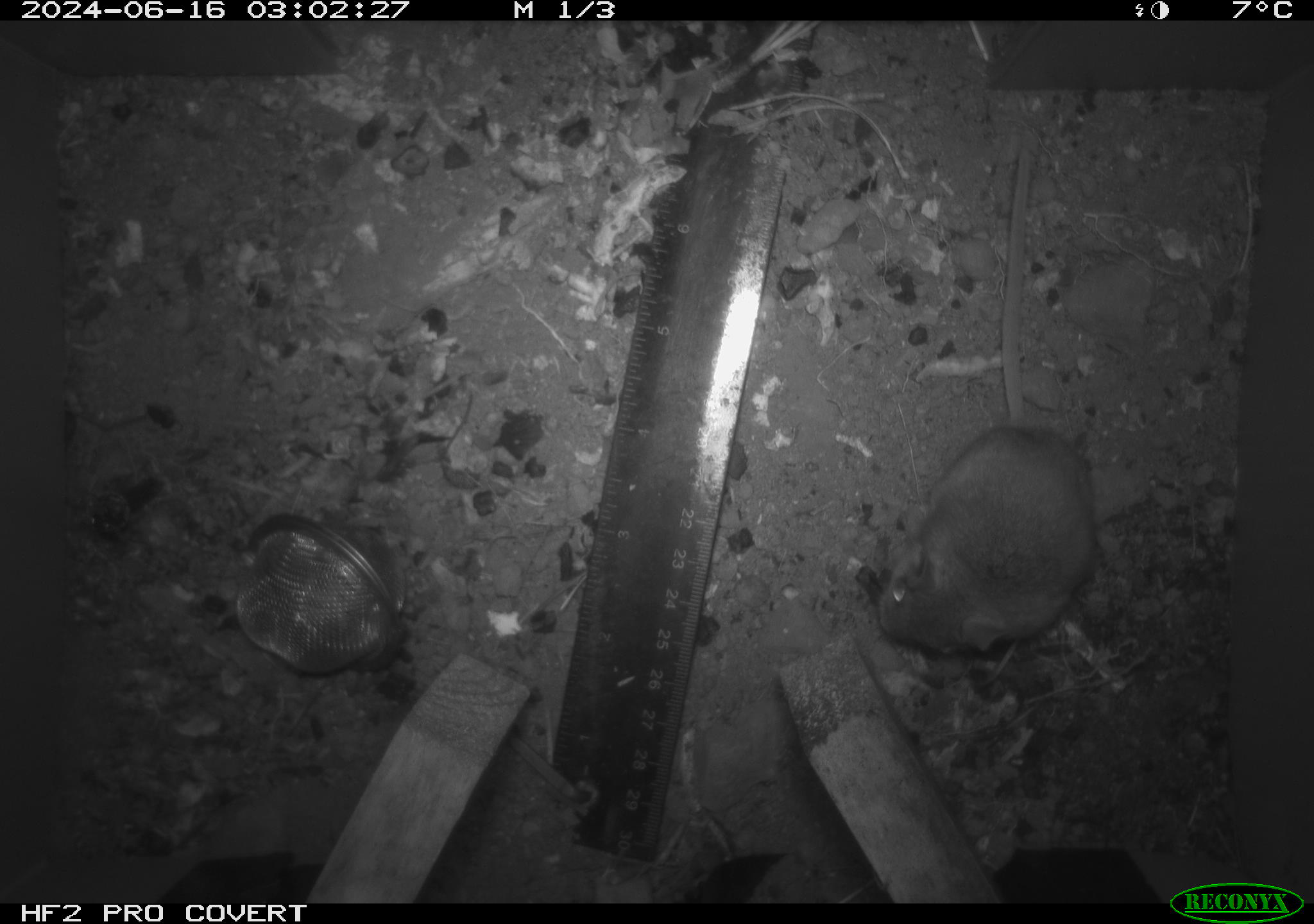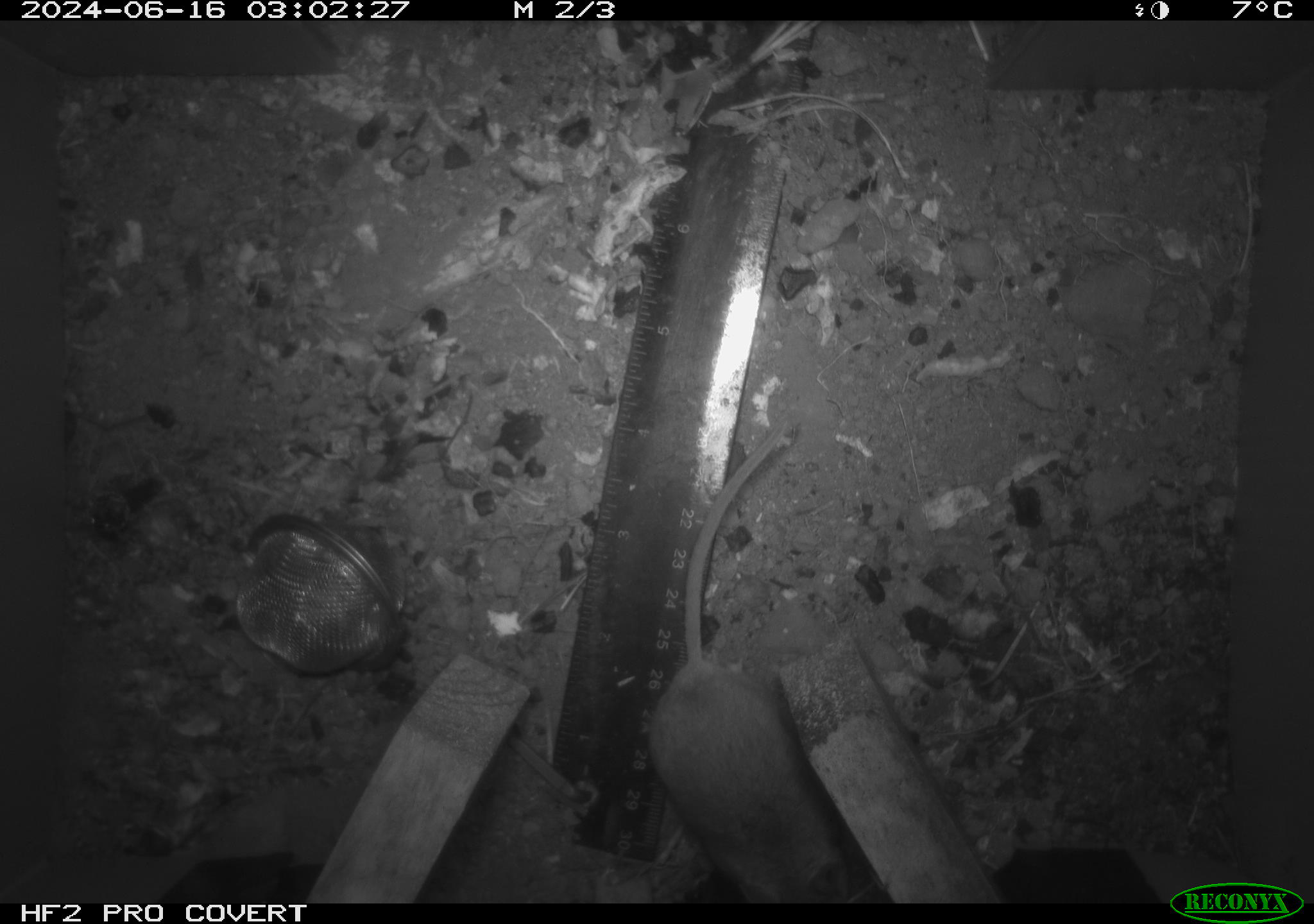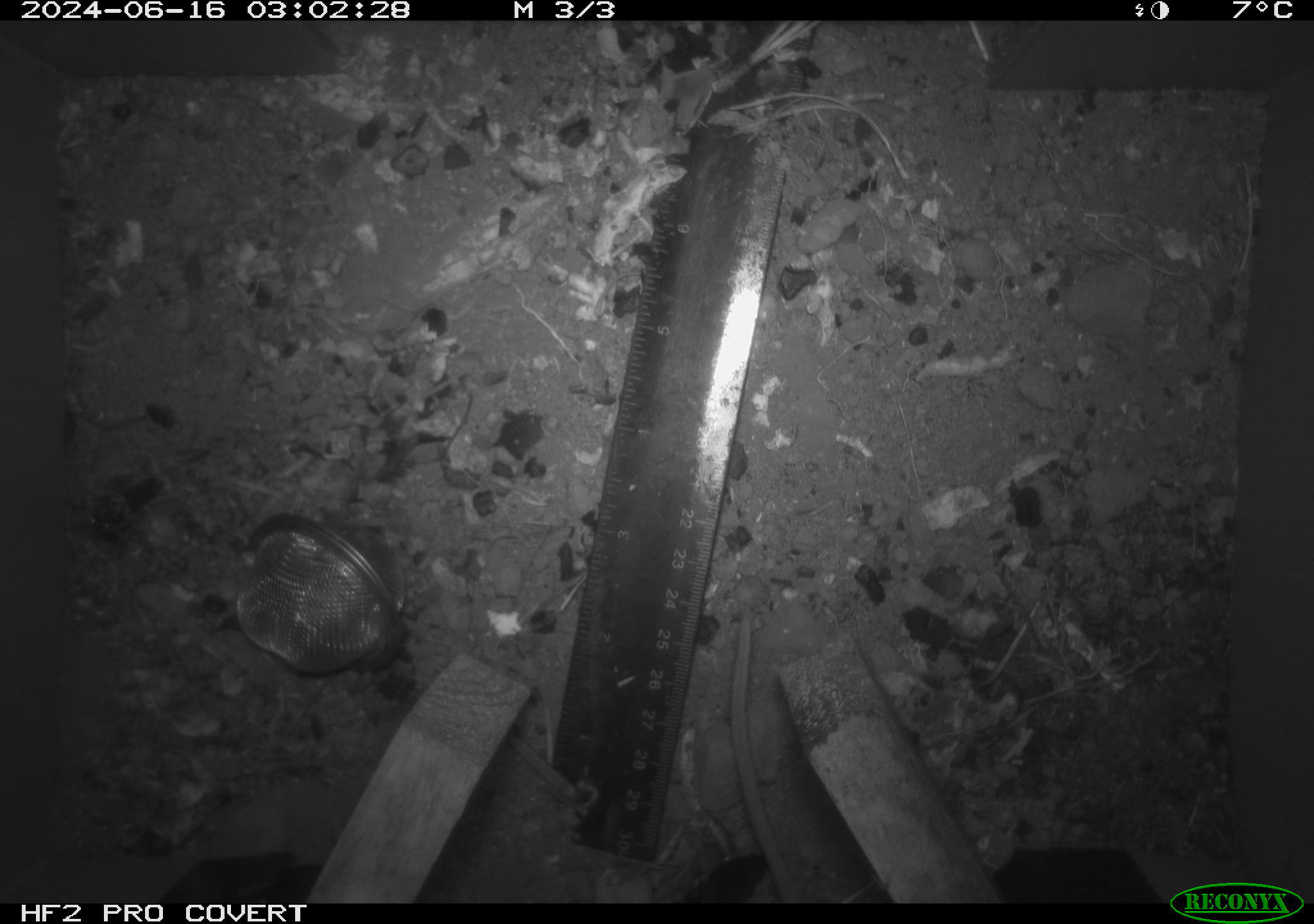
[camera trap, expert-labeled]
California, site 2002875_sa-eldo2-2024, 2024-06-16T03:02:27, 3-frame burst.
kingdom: Animalia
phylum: Chordata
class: Mammalia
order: Rodentia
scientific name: Rodentia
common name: mouse species